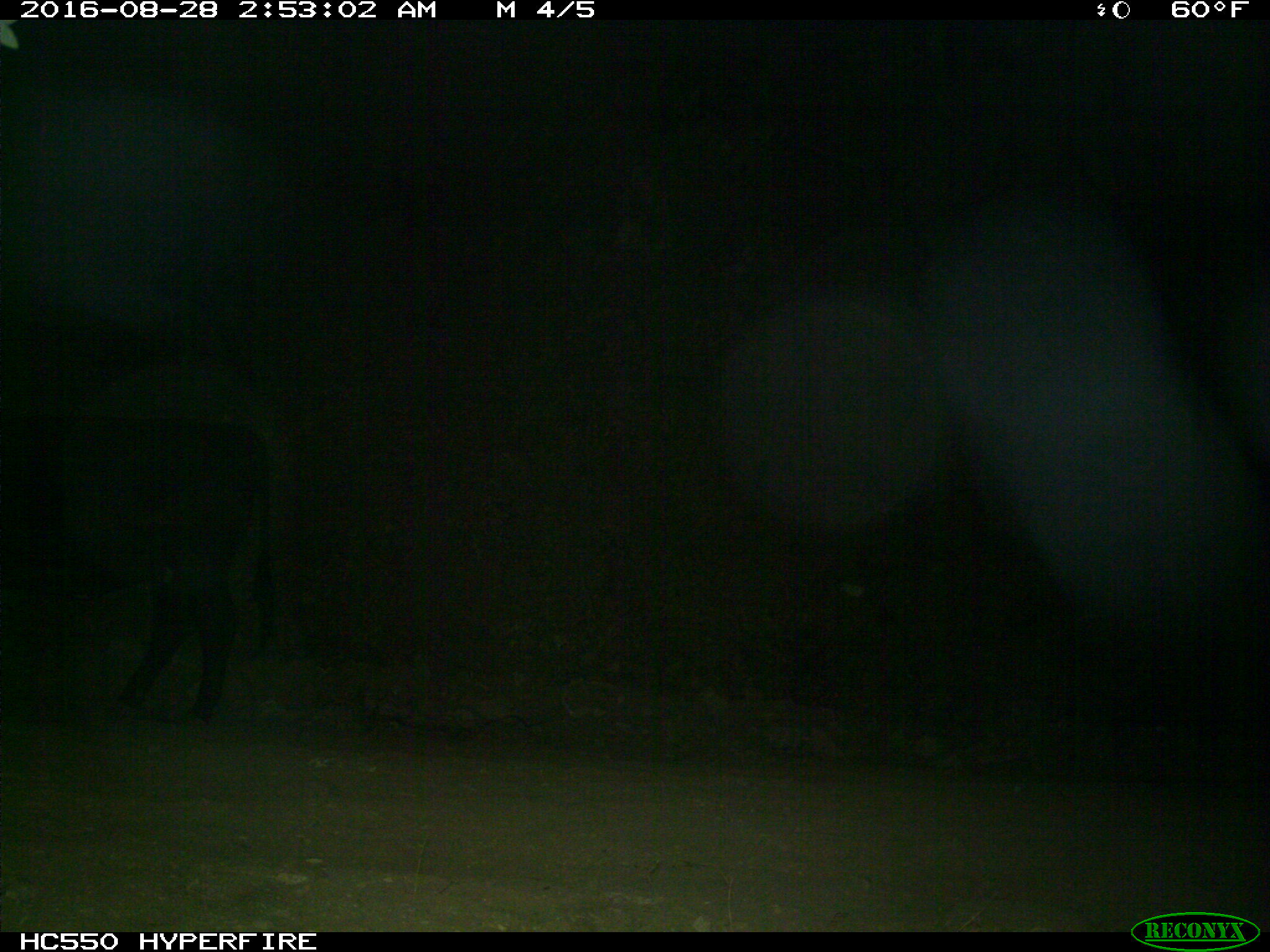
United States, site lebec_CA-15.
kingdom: Animalia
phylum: Chordata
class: Mammalia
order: Artiodactyla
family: Bovidae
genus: Bos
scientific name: Bos taurus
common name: domestic cow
Bos taurus (domestic cow).